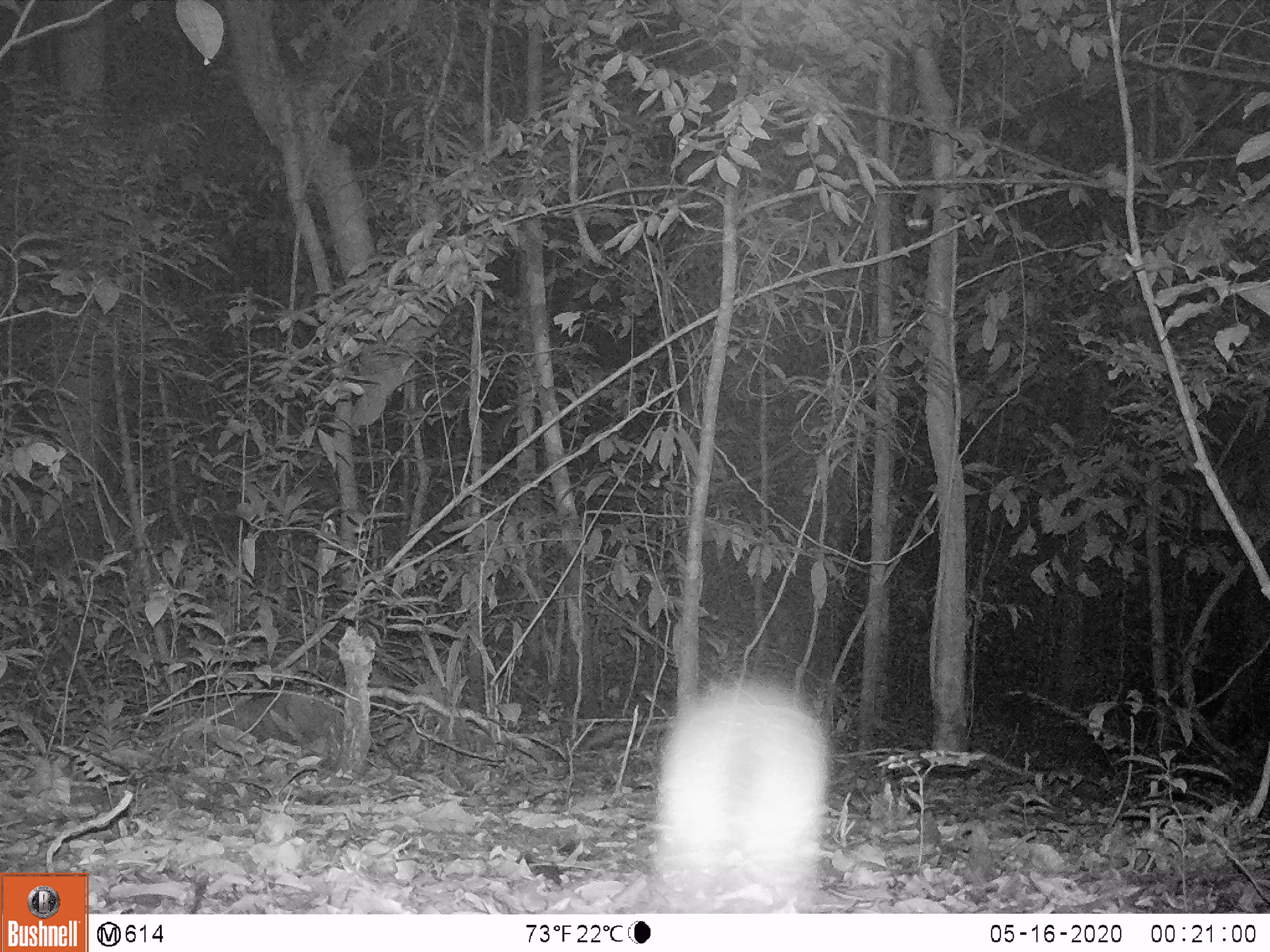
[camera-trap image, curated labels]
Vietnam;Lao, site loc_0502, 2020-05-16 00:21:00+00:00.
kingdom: Animalia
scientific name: Animalia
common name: animal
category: unidentified animal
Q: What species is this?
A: Unidentified animal (animal) (Animalia).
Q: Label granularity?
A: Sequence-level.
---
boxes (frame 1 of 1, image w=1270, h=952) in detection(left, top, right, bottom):
unidentified animal: detection(646, 673, 834, 913)